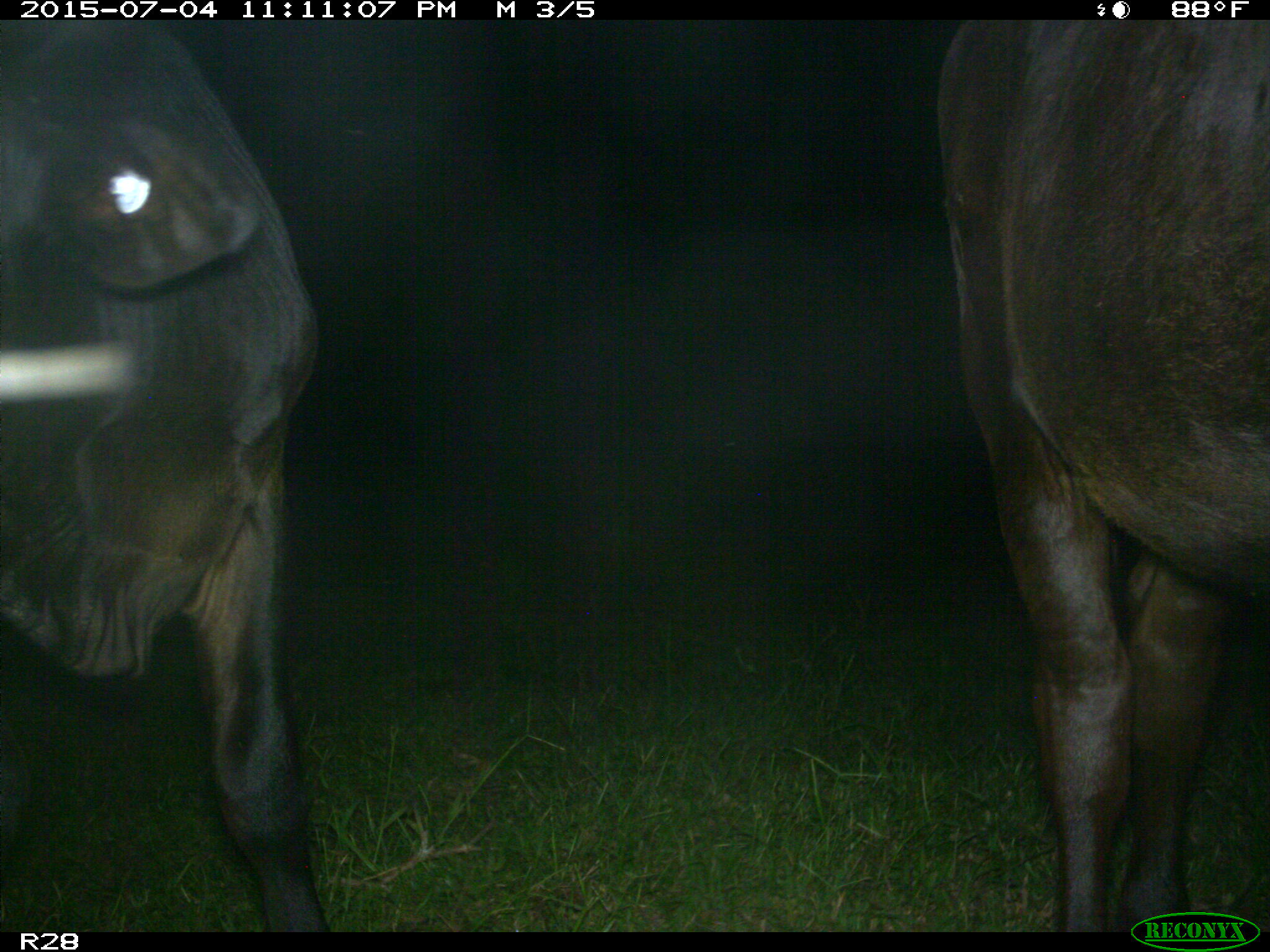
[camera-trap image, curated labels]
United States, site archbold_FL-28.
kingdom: Animalia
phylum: Chordata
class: Mammalia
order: Artiodactyla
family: Bovidae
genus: Bos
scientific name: Bos taurus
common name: domestic cow